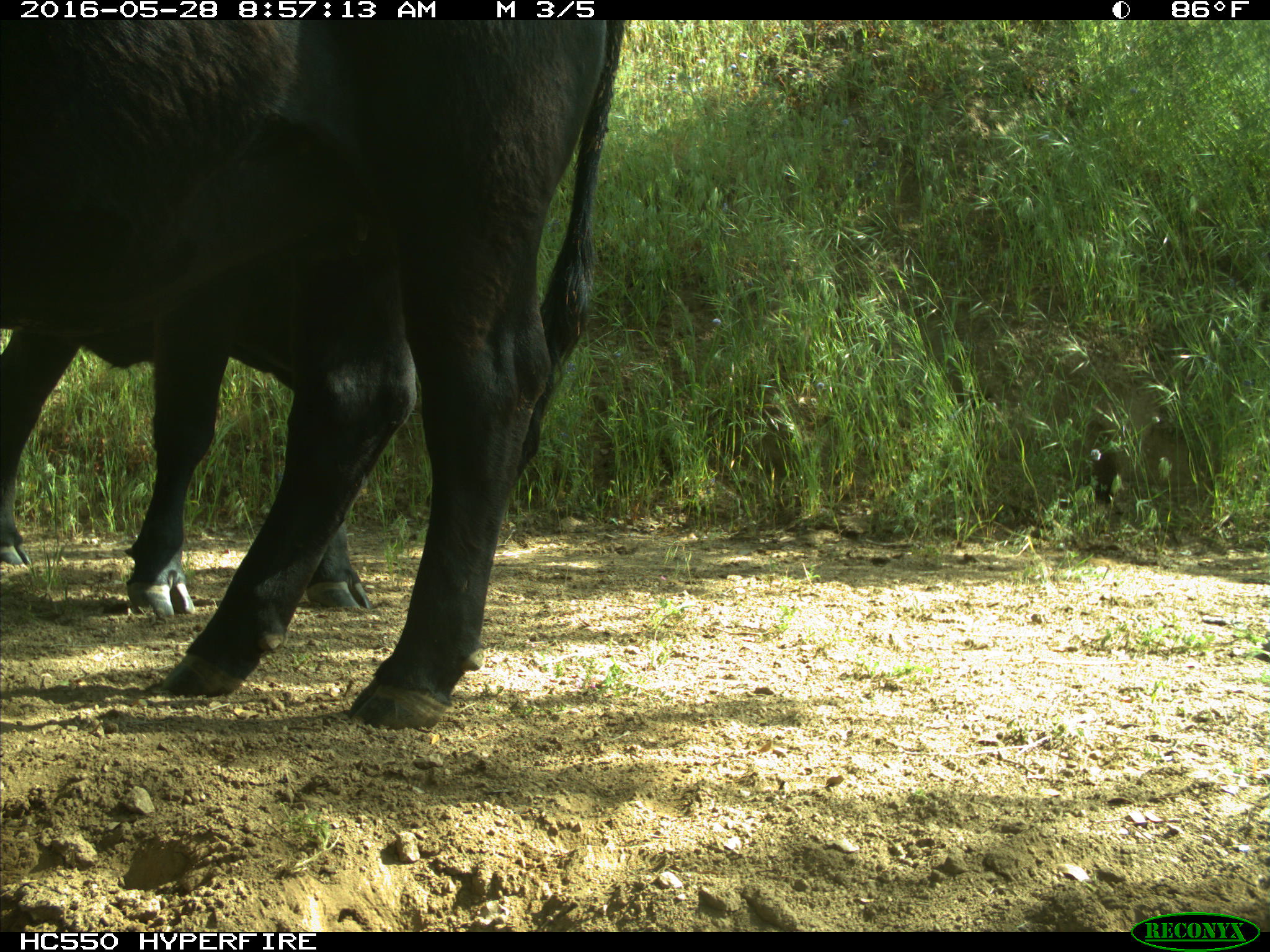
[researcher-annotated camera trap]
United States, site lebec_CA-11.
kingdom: Animalia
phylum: Chordata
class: Mammalia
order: Artiodactyla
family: Bovidae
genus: Bos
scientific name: Bos taurus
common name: domestic cow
Bos taurus (domestic cow).